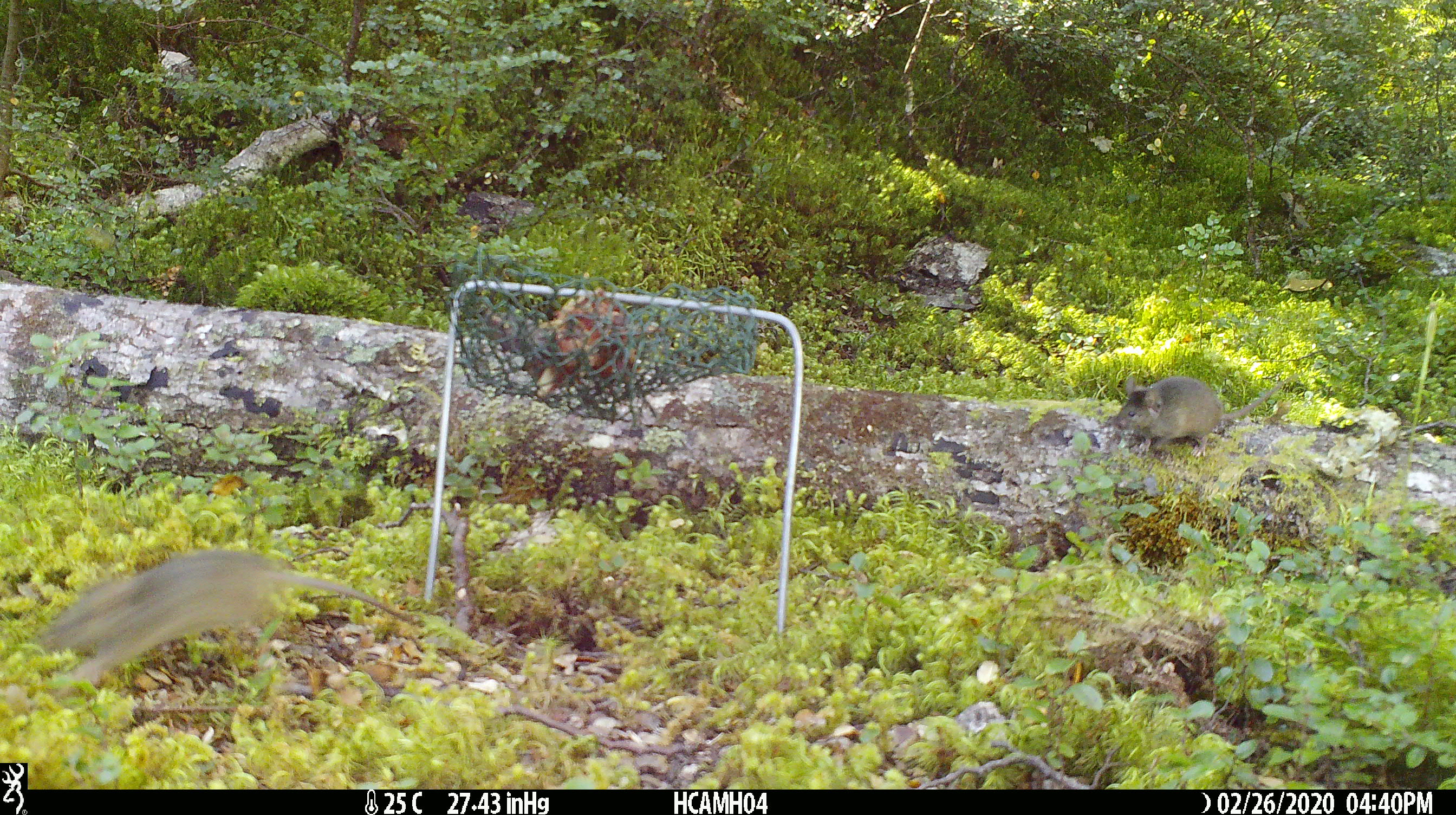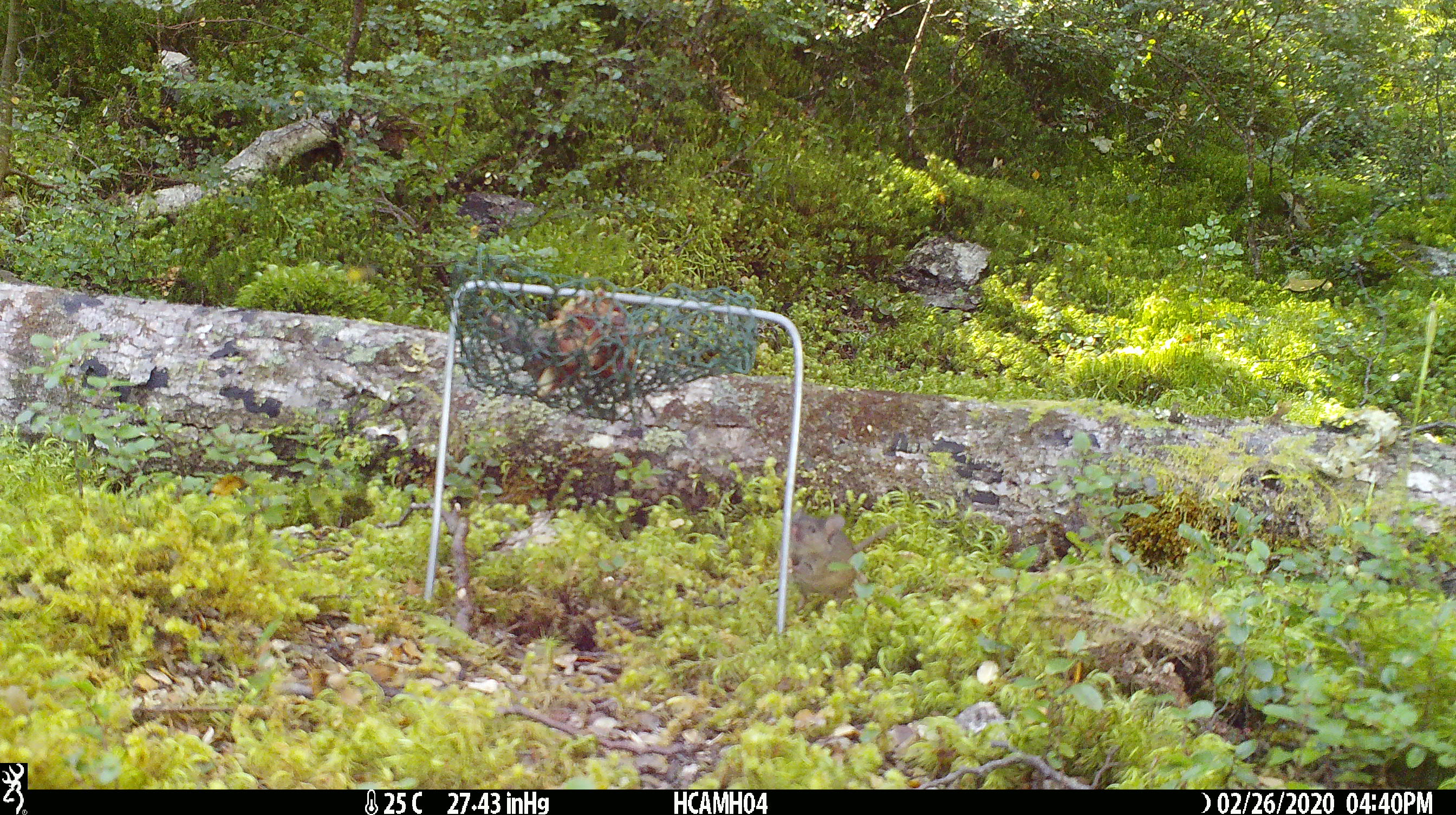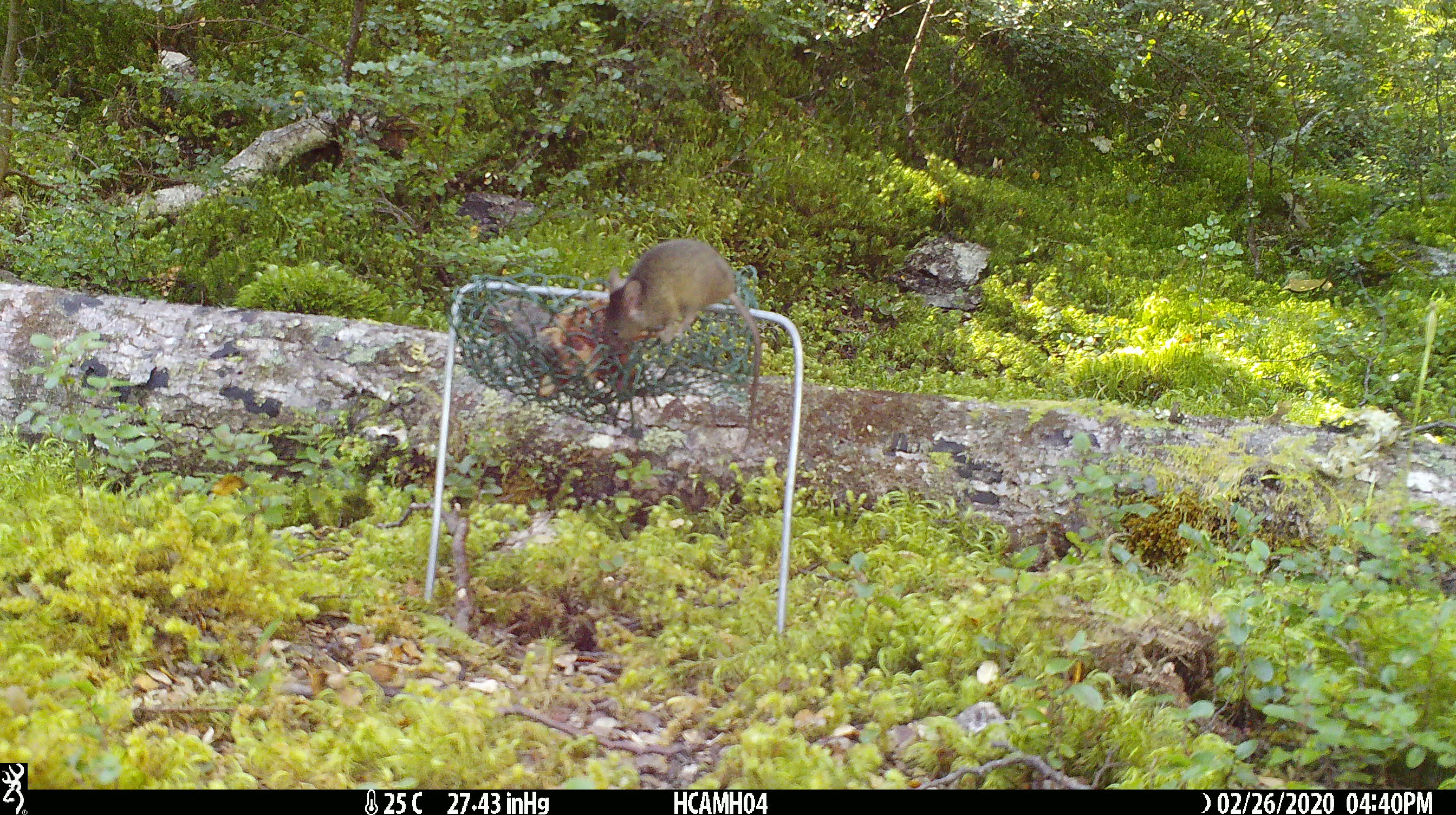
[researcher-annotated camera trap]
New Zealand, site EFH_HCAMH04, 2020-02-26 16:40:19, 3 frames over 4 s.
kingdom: Animalia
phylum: Chordata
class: Mammalia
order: Rodentia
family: Muridae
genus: Mus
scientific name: Mus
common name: mouse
Mouse (Mus).